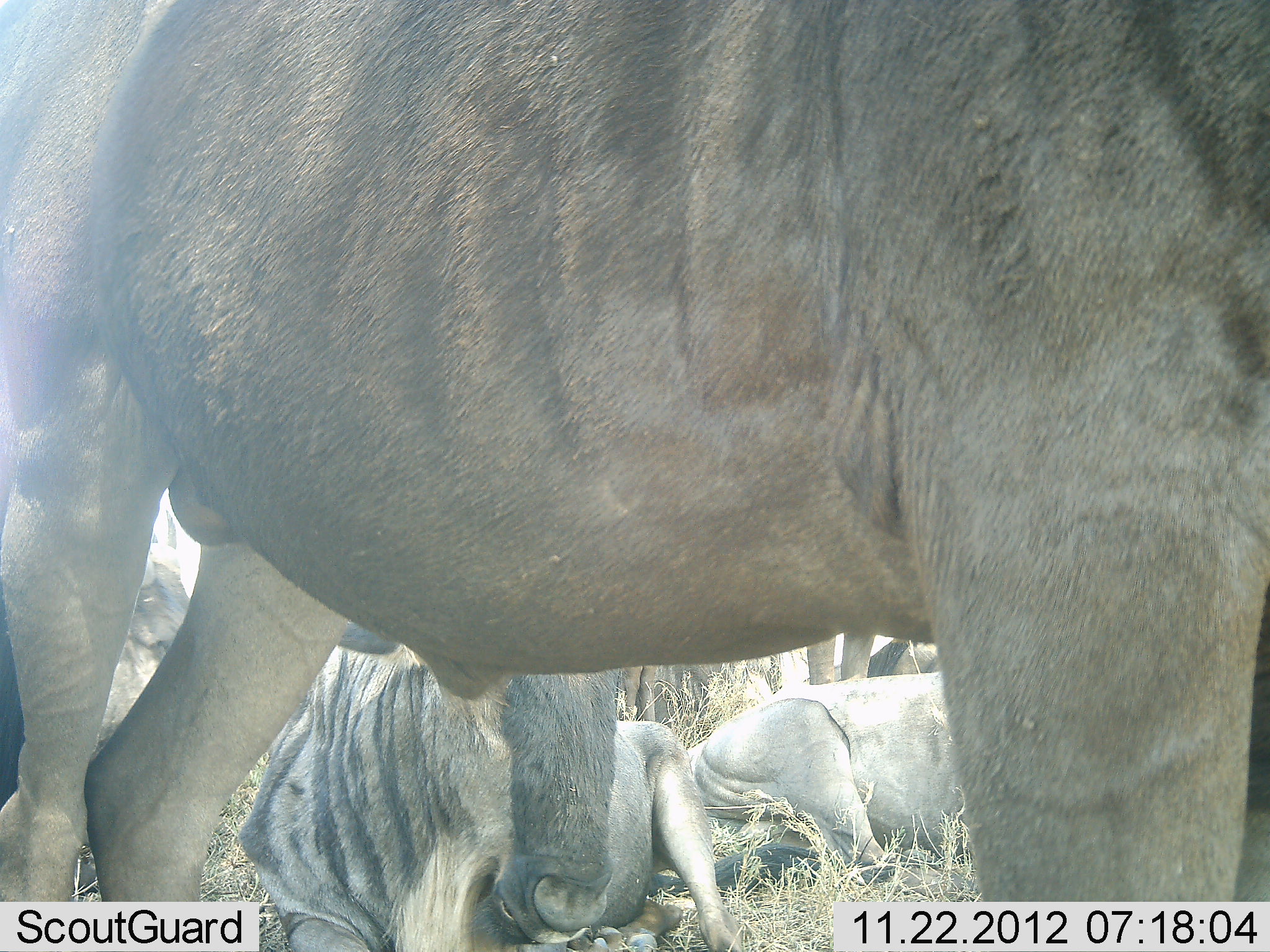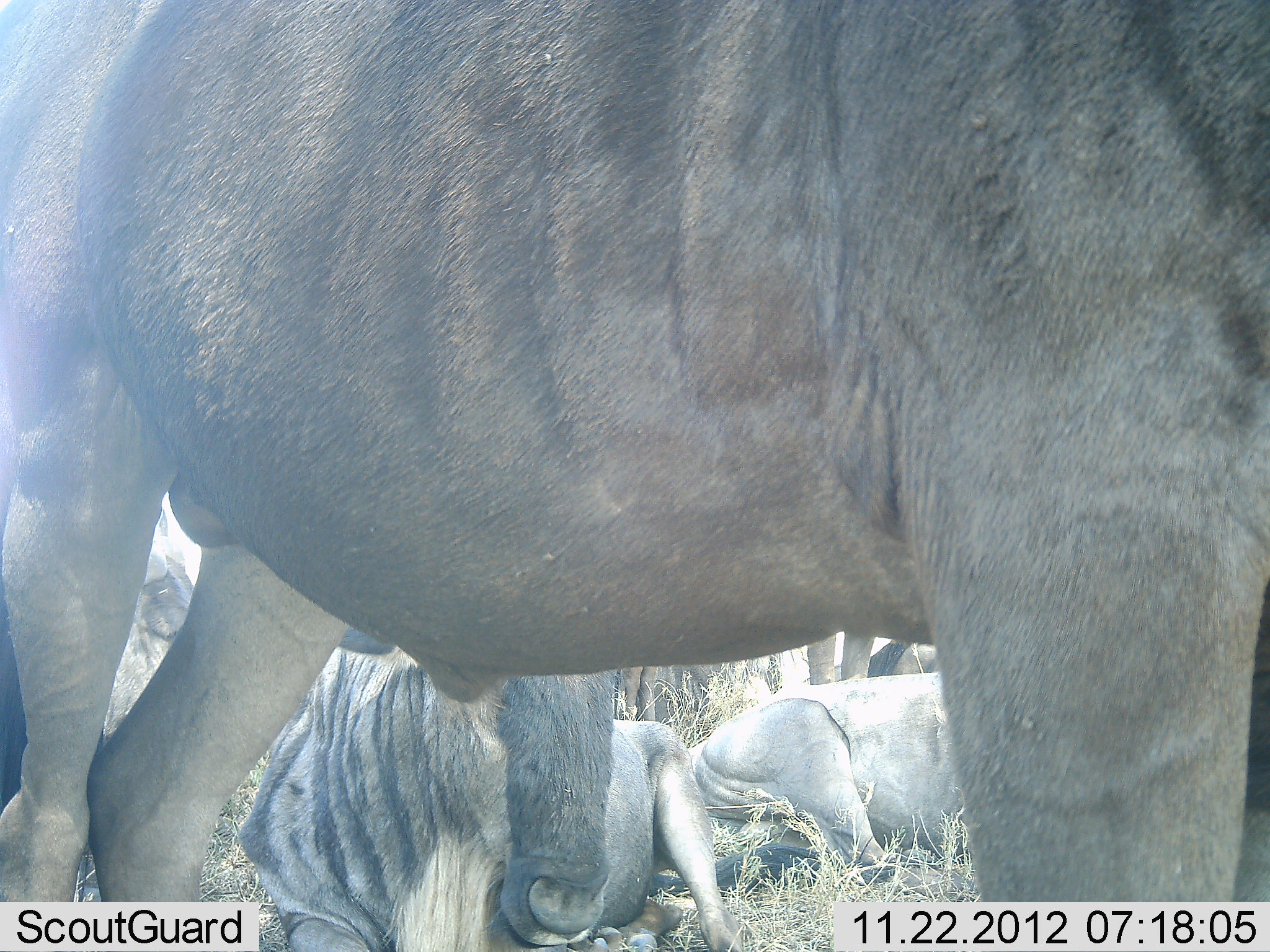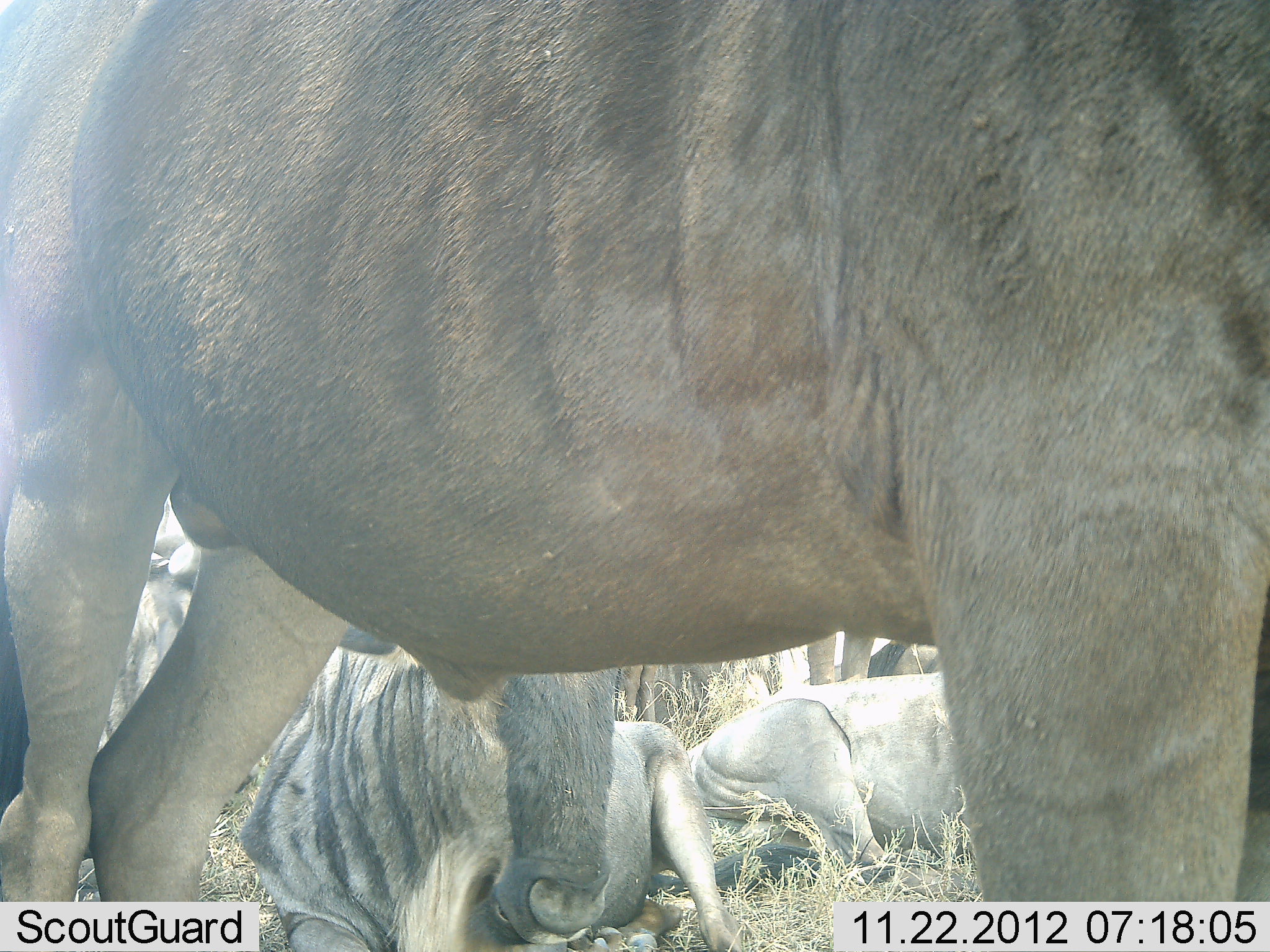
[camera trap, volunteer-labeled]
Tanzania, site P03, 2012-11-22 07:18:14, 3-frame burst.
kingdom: Animalia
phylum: Chordata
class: Mammalia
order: Artiodactyla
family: Bovidae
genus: Connochaetes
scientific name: Connochaetes taurinus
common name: blue wildebeest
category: wildebeest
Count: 6.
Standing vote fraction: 90%.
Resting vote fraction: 100%.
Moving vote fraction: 0%.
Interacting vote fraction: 10%.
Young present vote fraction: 10%.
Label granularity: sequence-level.